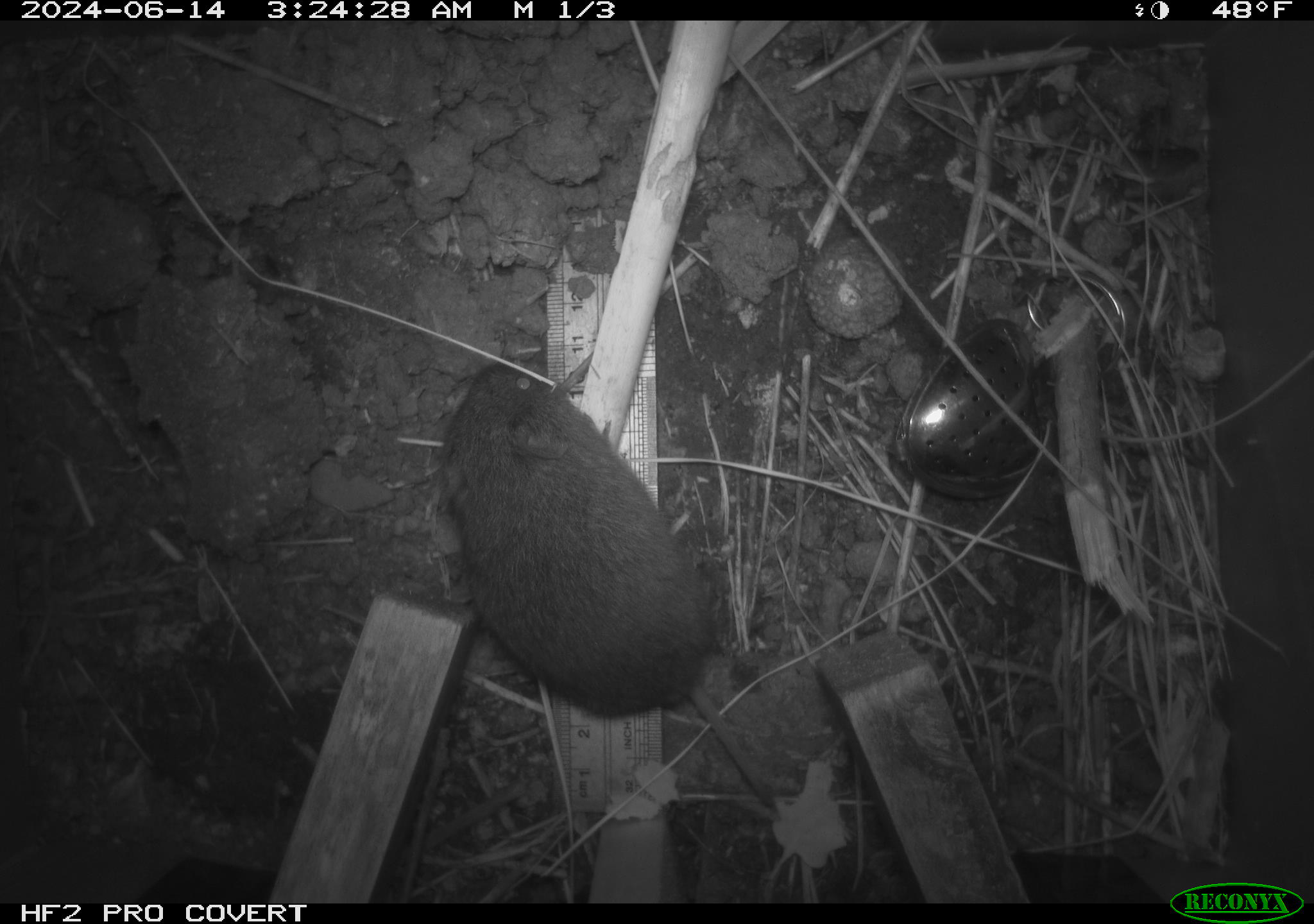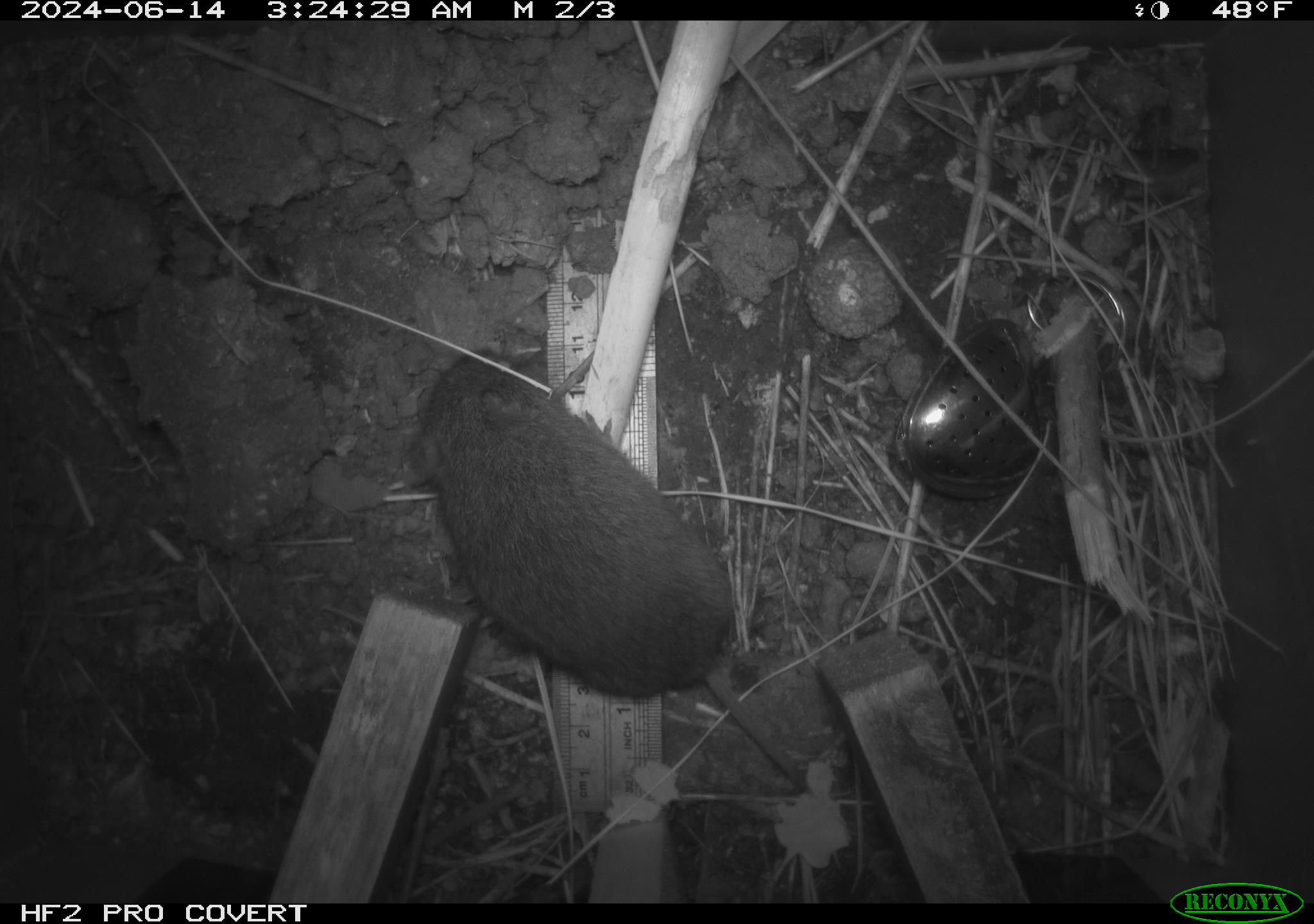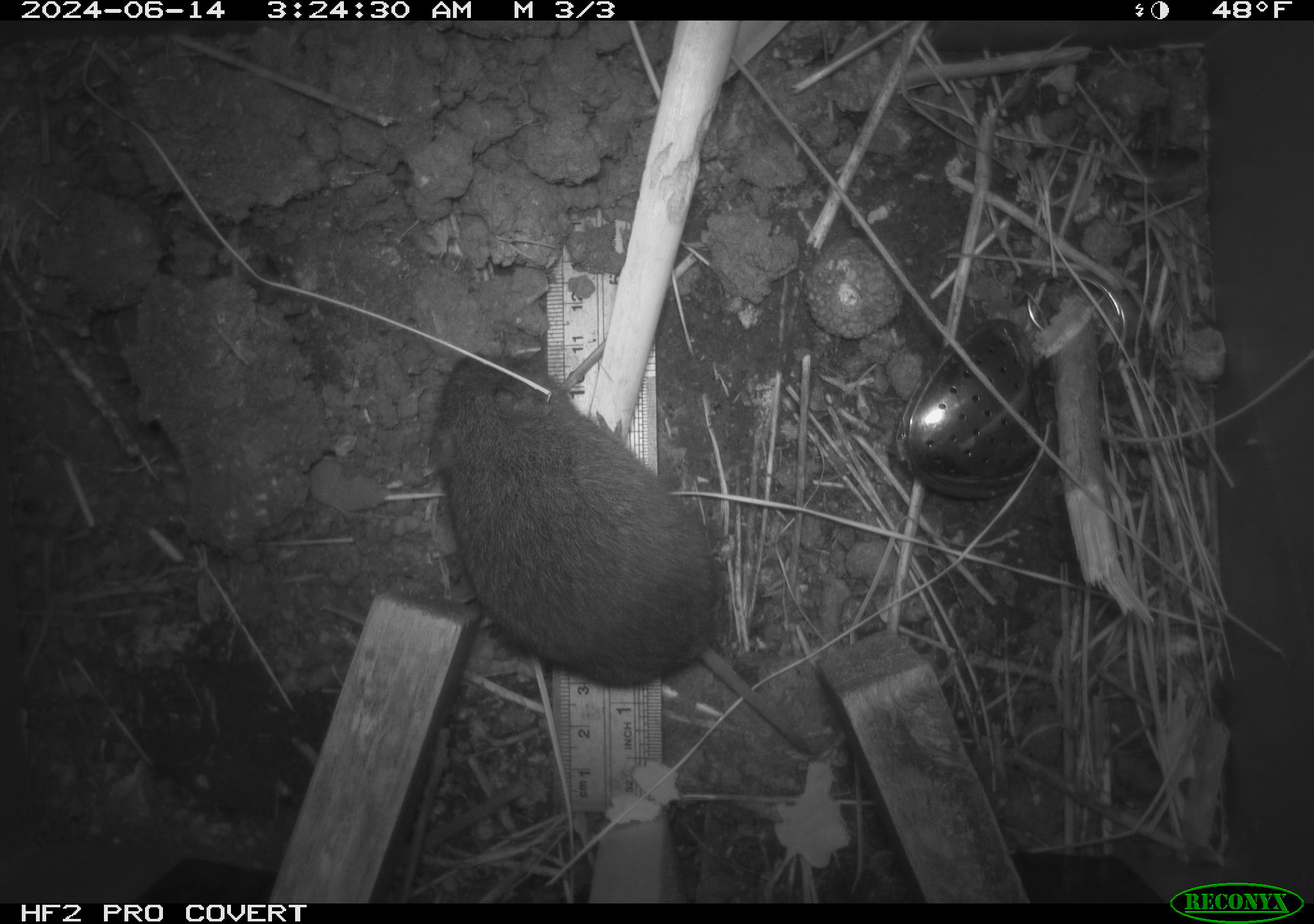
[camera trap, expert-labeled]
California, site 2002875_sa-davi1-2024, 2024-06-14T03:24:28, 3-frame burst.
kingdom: Animalia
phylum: Chordata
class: Mammalia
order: Rodentia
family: Cricetidae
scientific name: Arvicolinae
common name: voles, lemmings, and muskrats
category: arvicolinae subfamily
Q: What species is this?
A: Arvicolinae subfamily (voles, lemmings, and muskrats) (Arvicolinae).